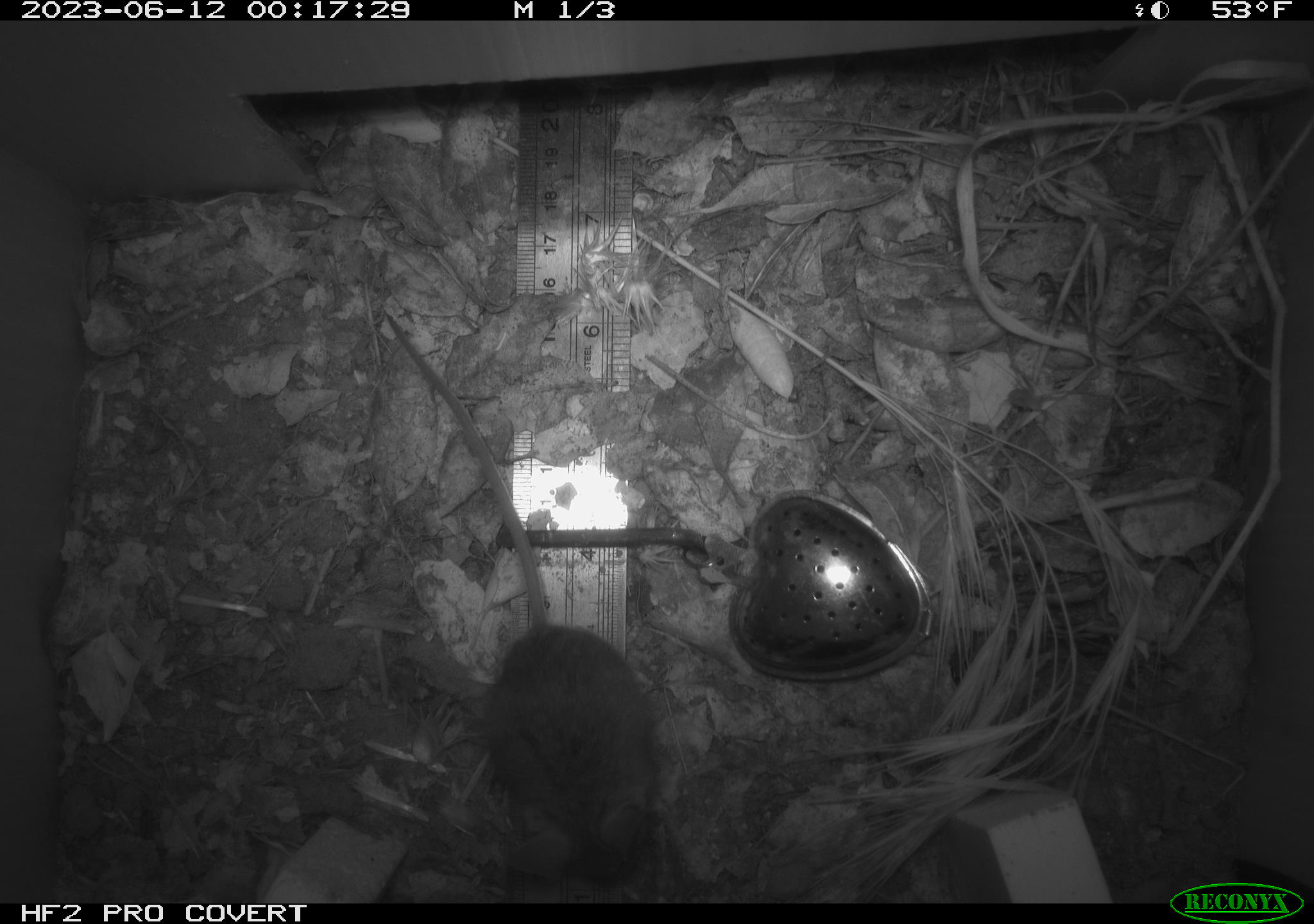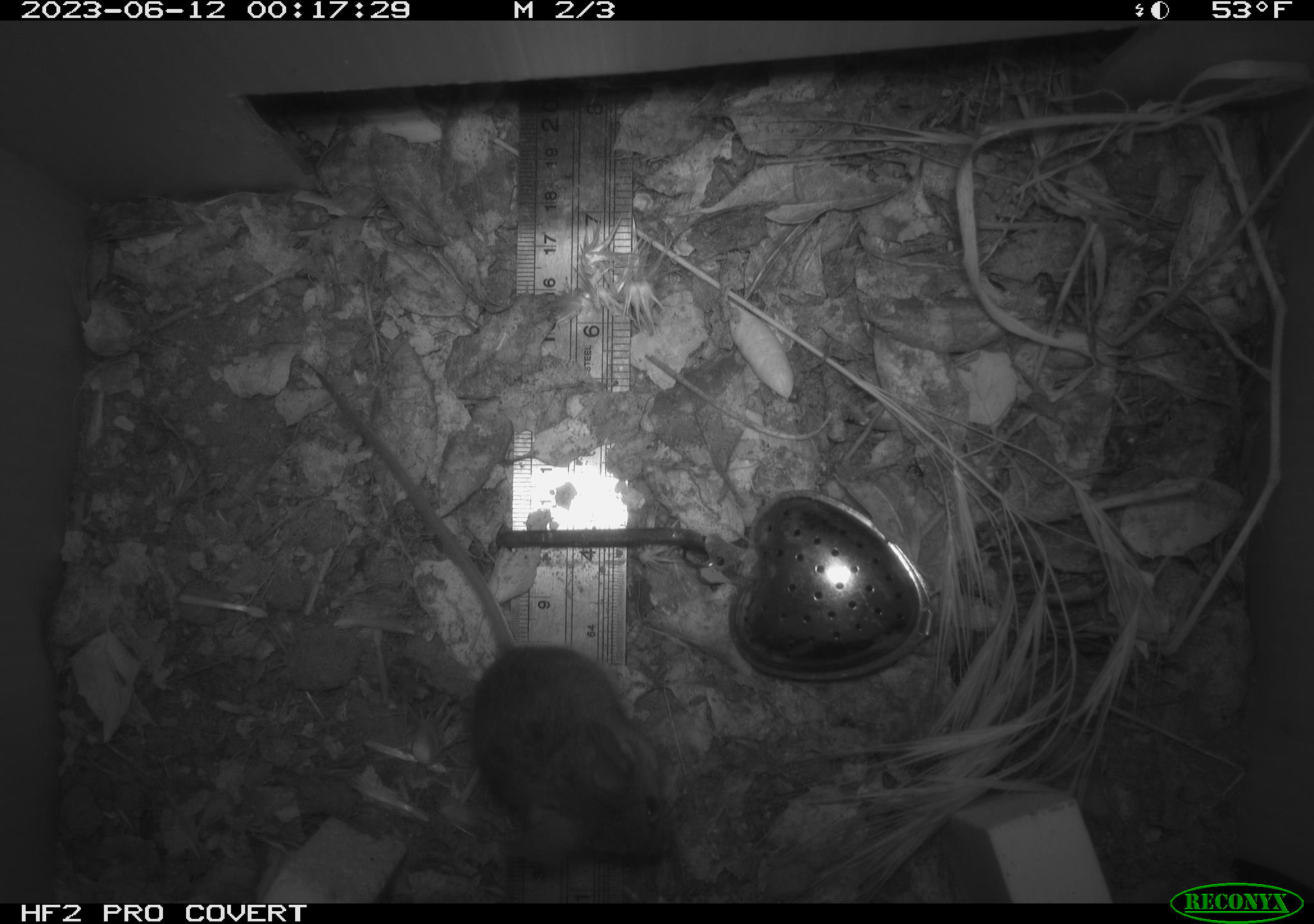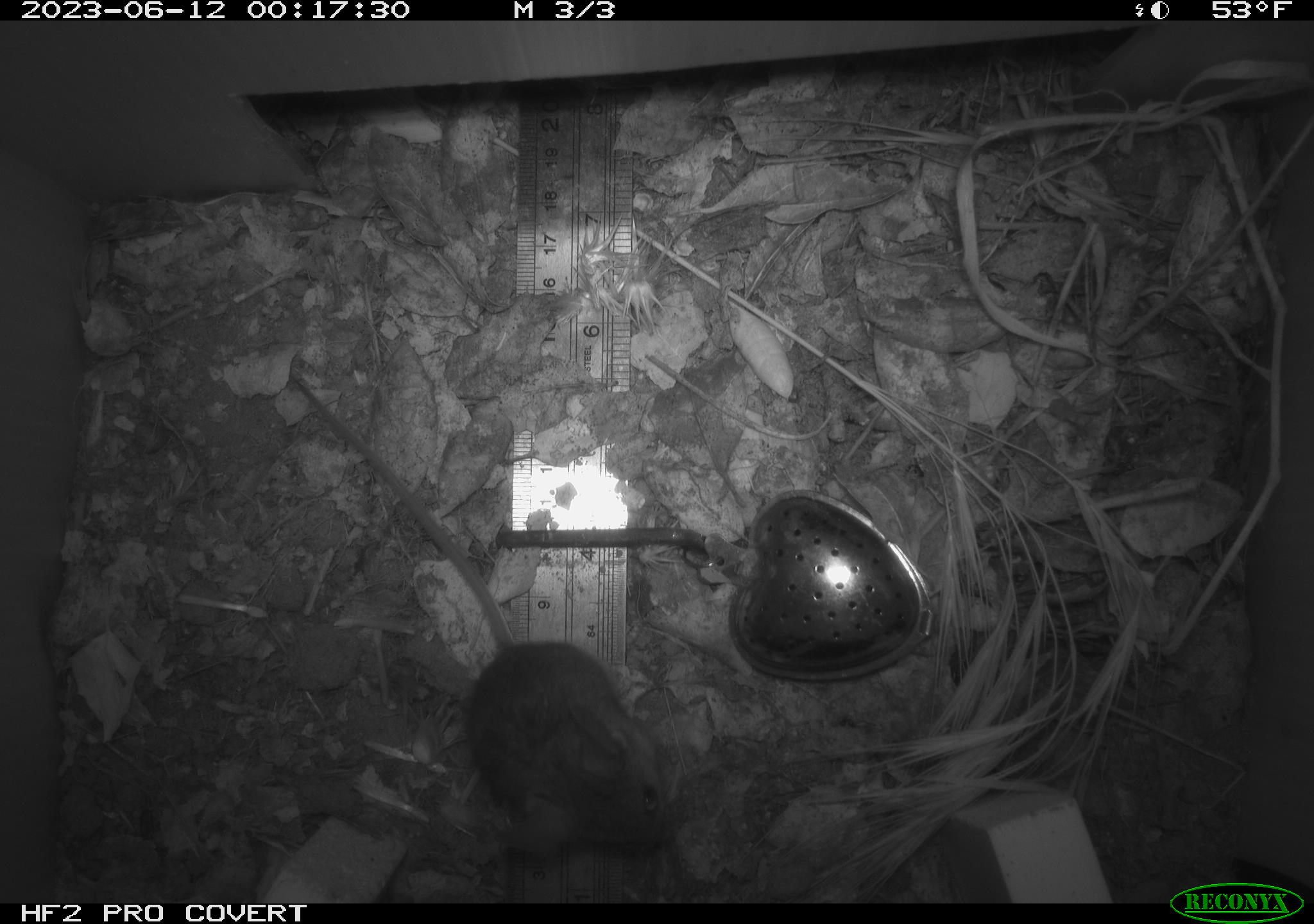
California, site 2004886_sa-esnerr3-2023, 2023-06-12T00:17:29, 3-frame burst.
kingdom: Animalia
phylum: Chordata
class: Mammalia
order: Rodentia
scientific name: Rodentia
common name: mouse species